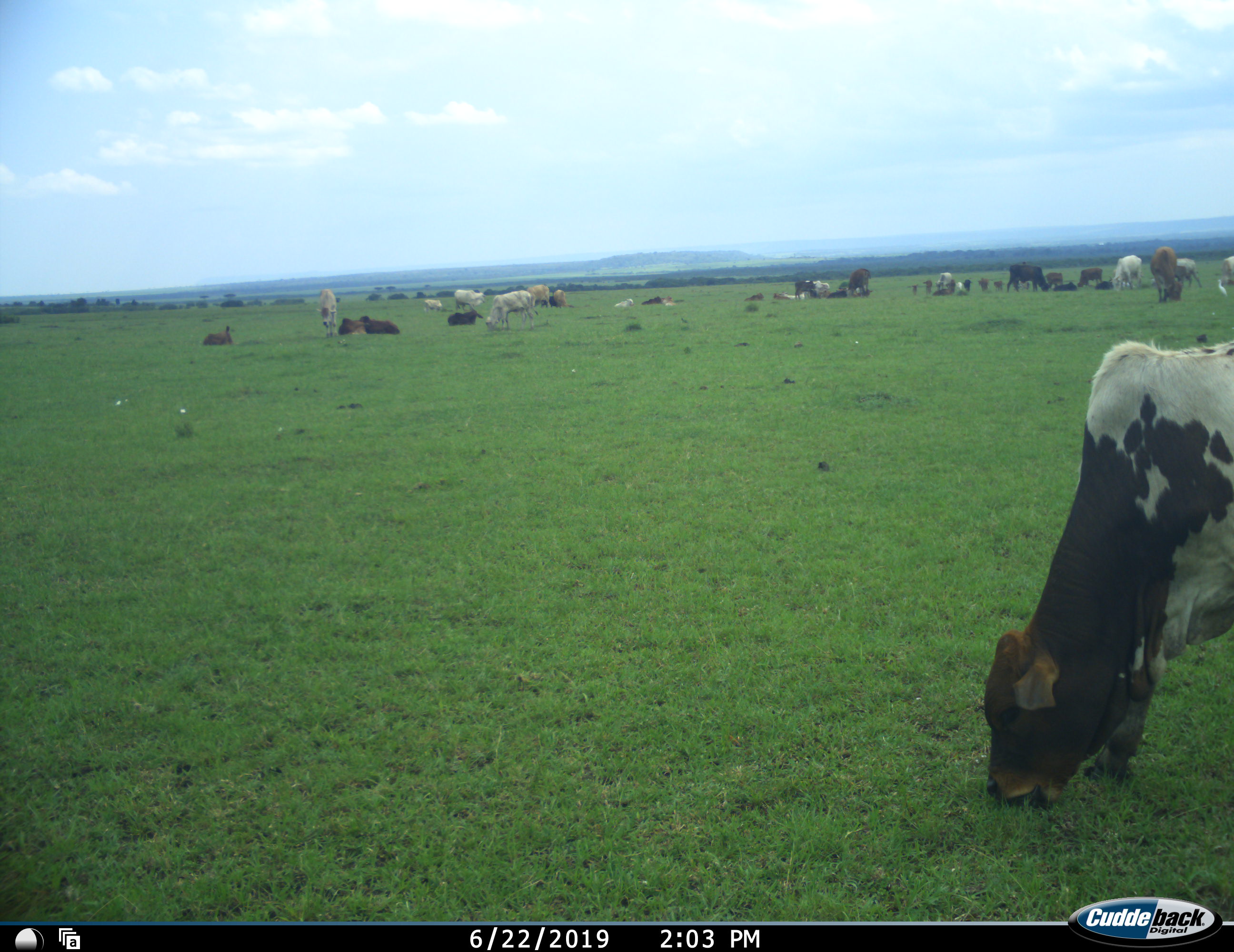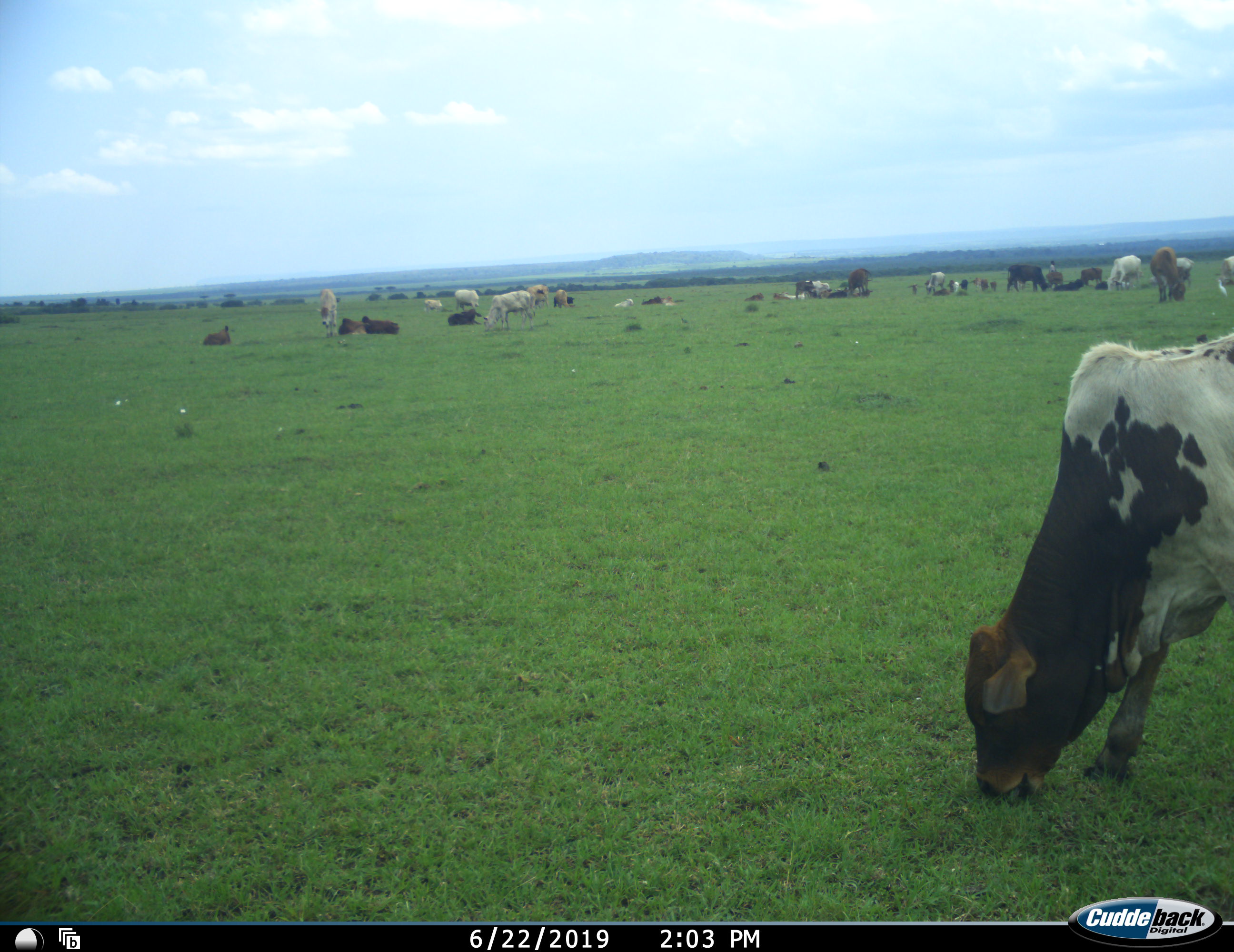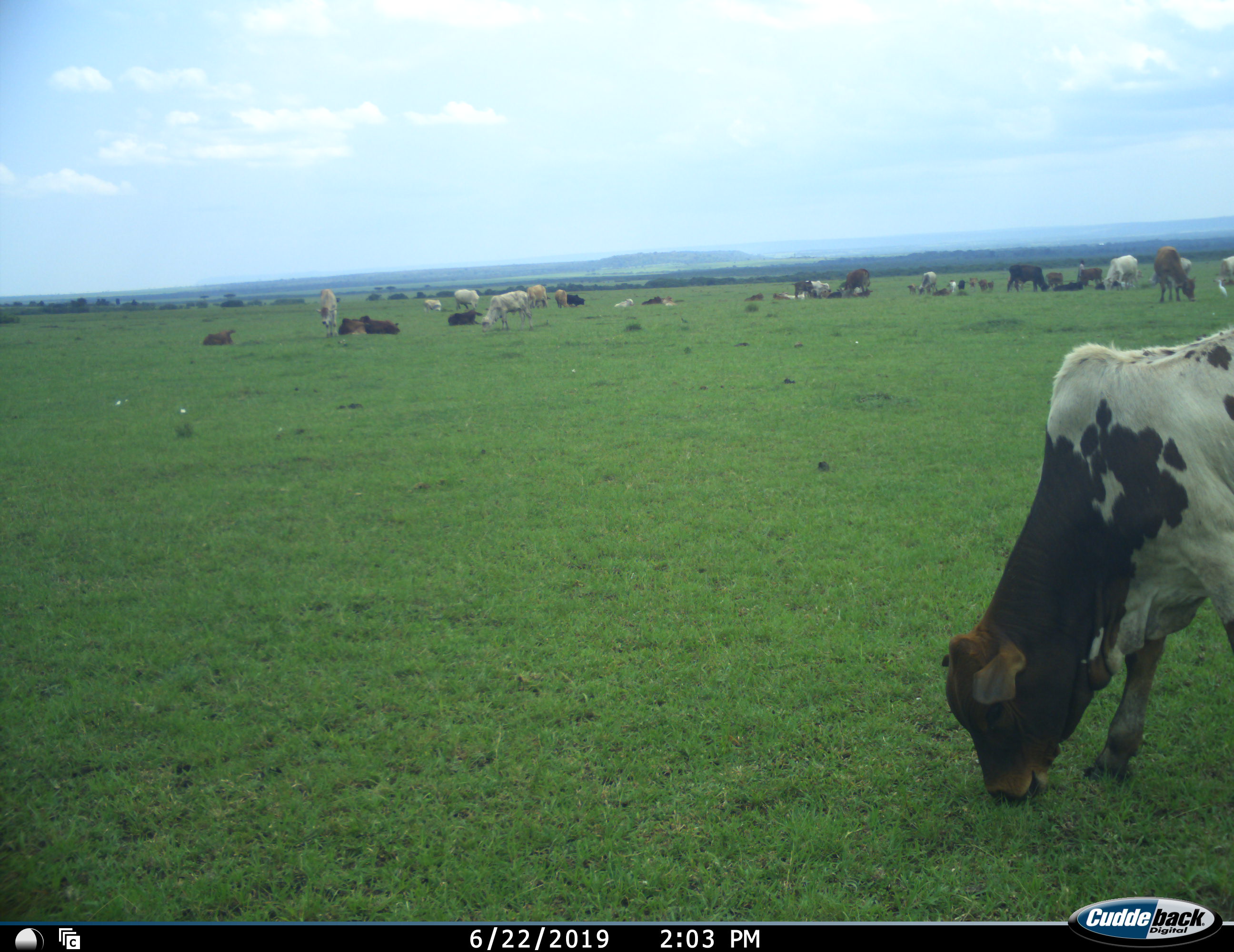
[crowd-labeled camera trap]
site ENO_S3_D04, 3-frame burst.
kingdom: Animalia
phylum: Chordata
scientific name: Vertebrata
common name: domestic animal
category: domesticanimal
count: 11-50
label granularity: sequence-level